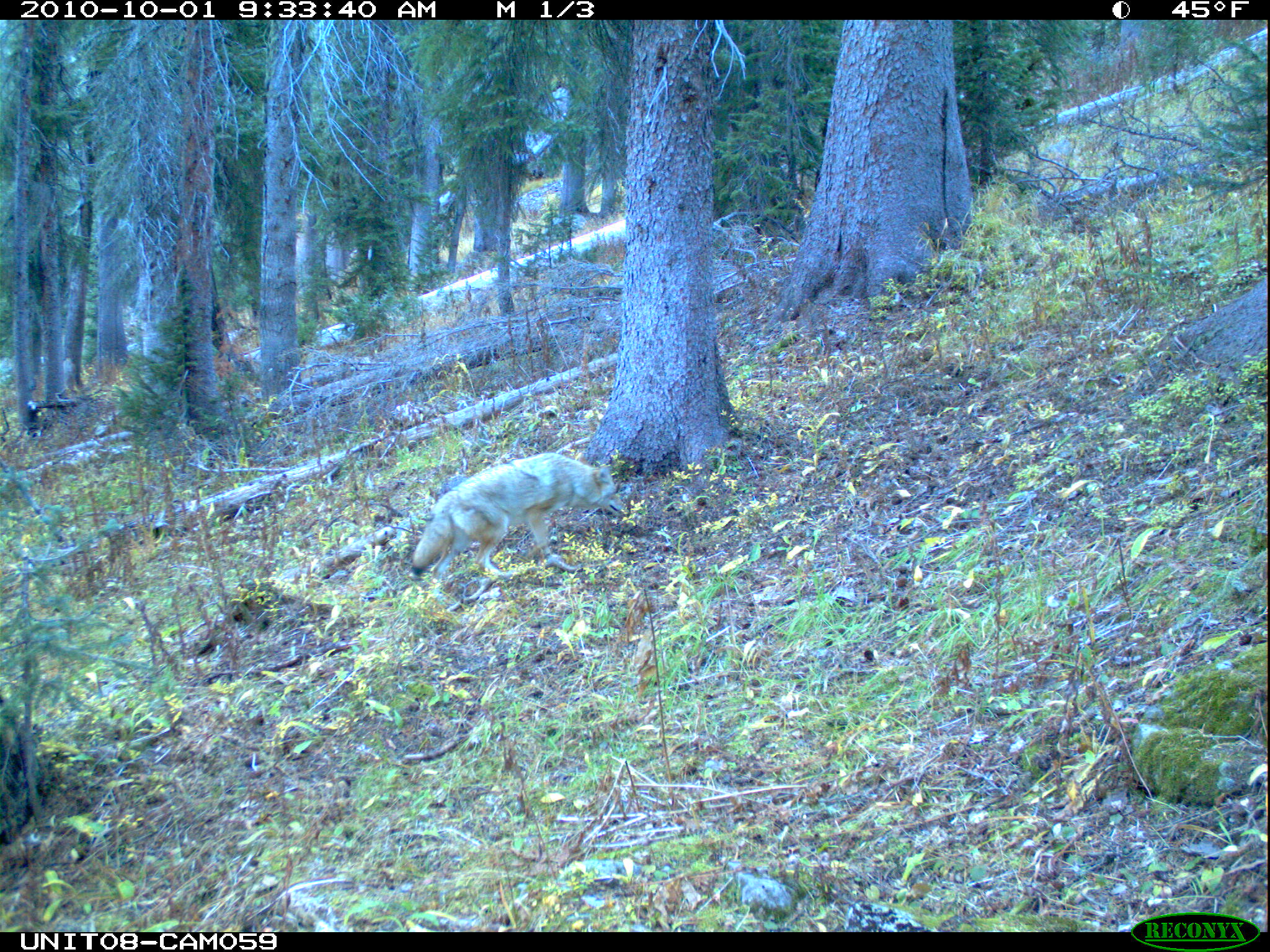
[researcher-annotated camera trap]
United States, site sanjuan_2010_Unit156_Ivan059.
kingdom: Animalia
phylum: Chordata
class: Mammalia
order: Carnivora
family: Canidae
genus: Canis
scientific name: Canis latrans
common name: coyote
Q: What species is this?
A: Canis latrans (coyote).